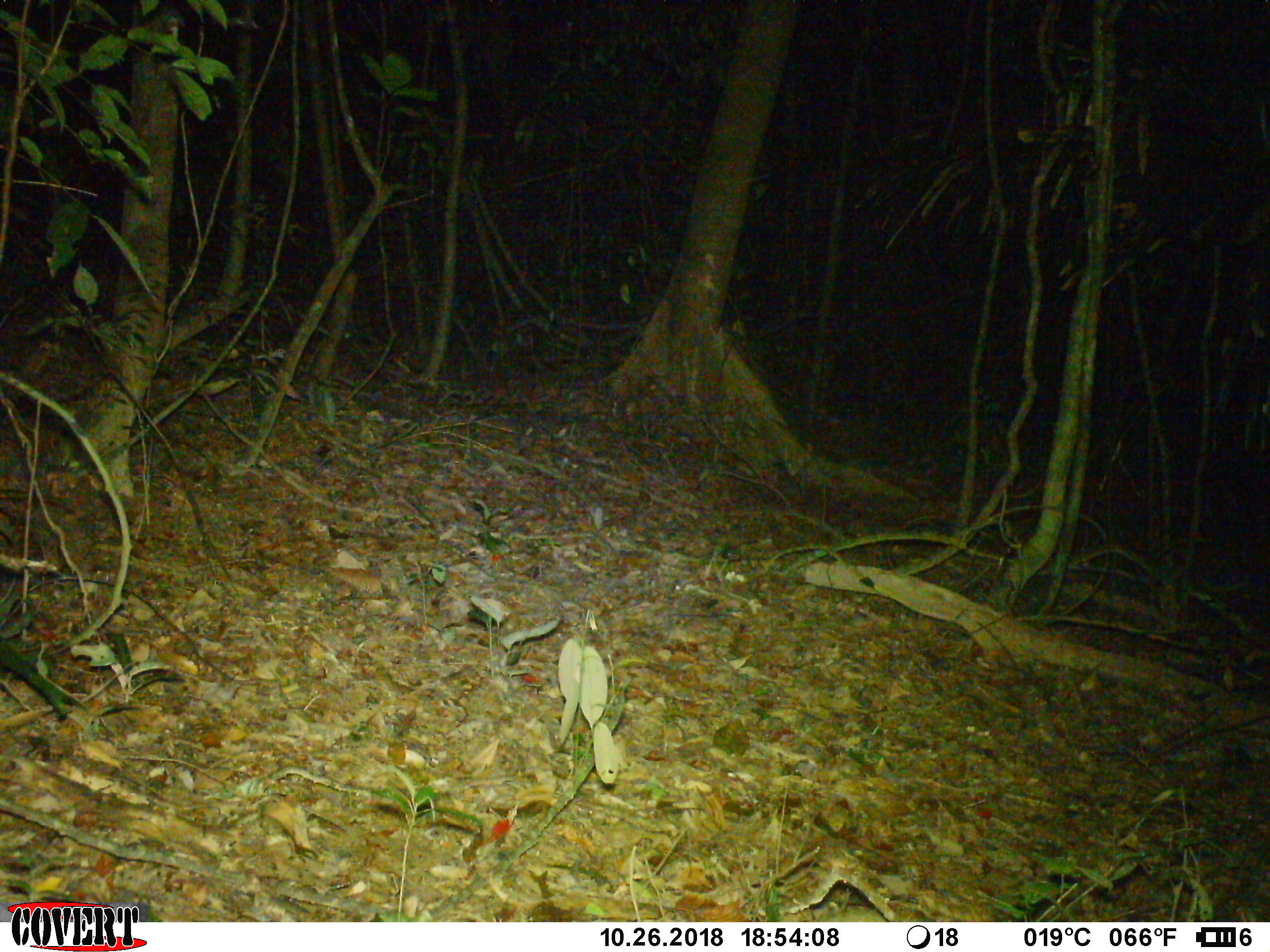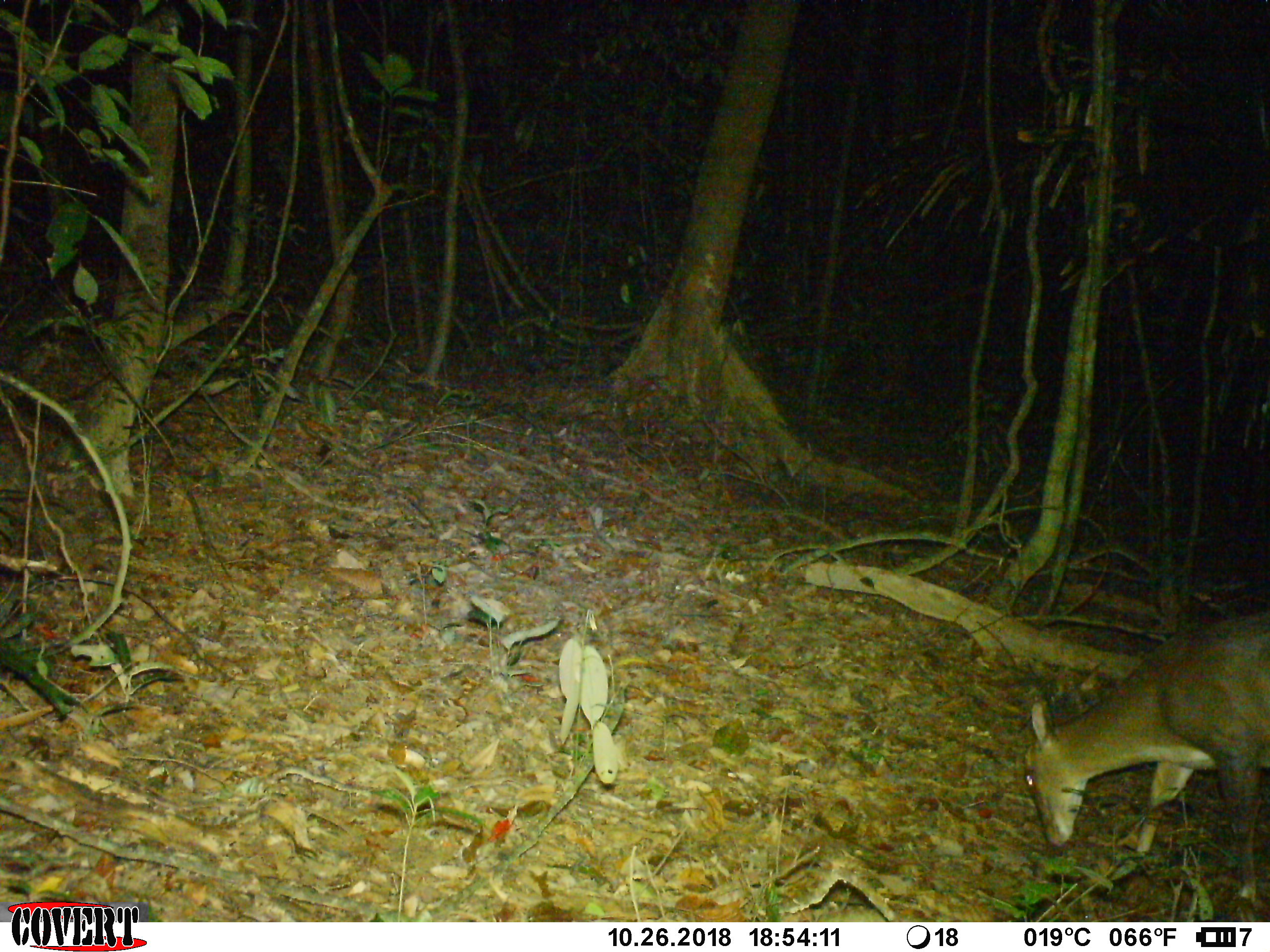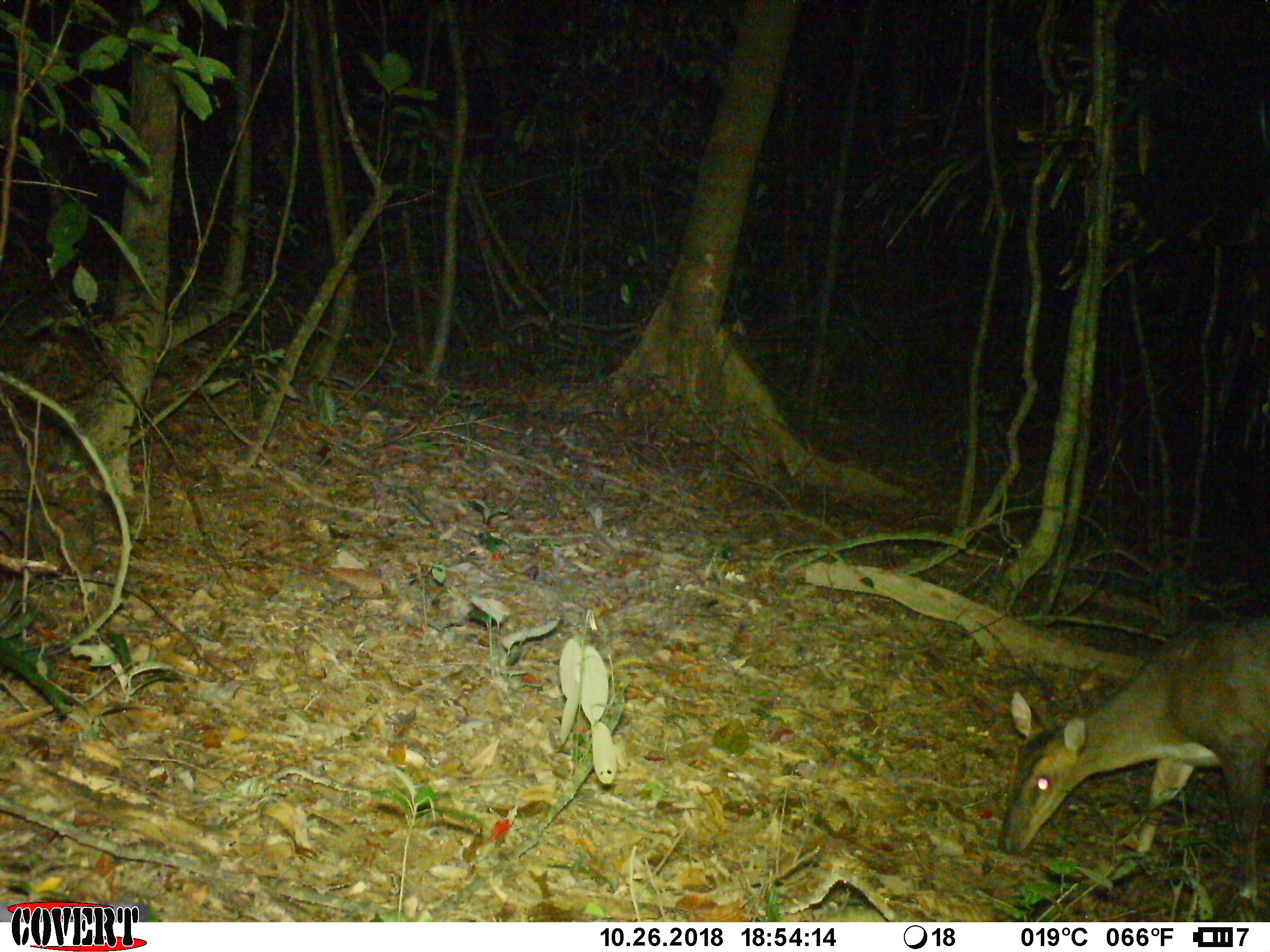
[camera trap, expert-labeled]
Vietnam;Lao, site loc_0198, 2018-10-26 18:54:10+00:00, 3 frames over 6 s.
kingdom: Animalia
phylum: Chordata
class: Mammalia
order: Artiodactyla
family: Cervidae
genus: Muntiacus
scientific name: Muntiacus vuquangensis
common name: large-antlered muntjac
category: large antlered muntjac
Large antlered muntjac (large-antlered muntjac) (Muntiacus vuquangensis). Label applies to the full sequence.